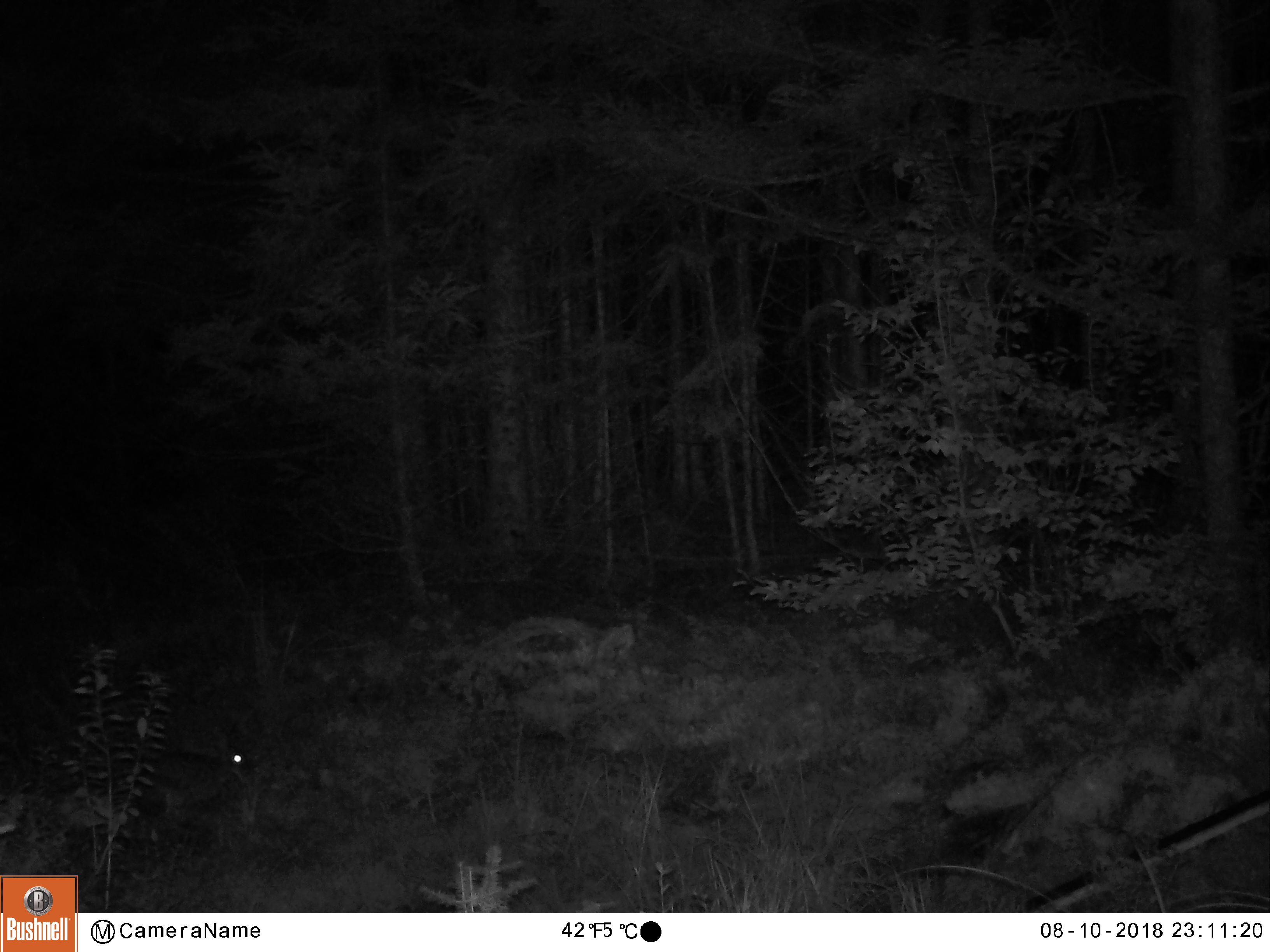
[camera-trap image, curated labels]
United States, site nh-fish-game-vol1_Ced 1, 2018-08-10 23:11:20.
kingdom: Animalia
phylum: Chordata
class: Mammalia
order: Lagomorpha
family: Leporidae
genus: Lepus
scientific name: Lepus americanus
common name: snowshoe hare